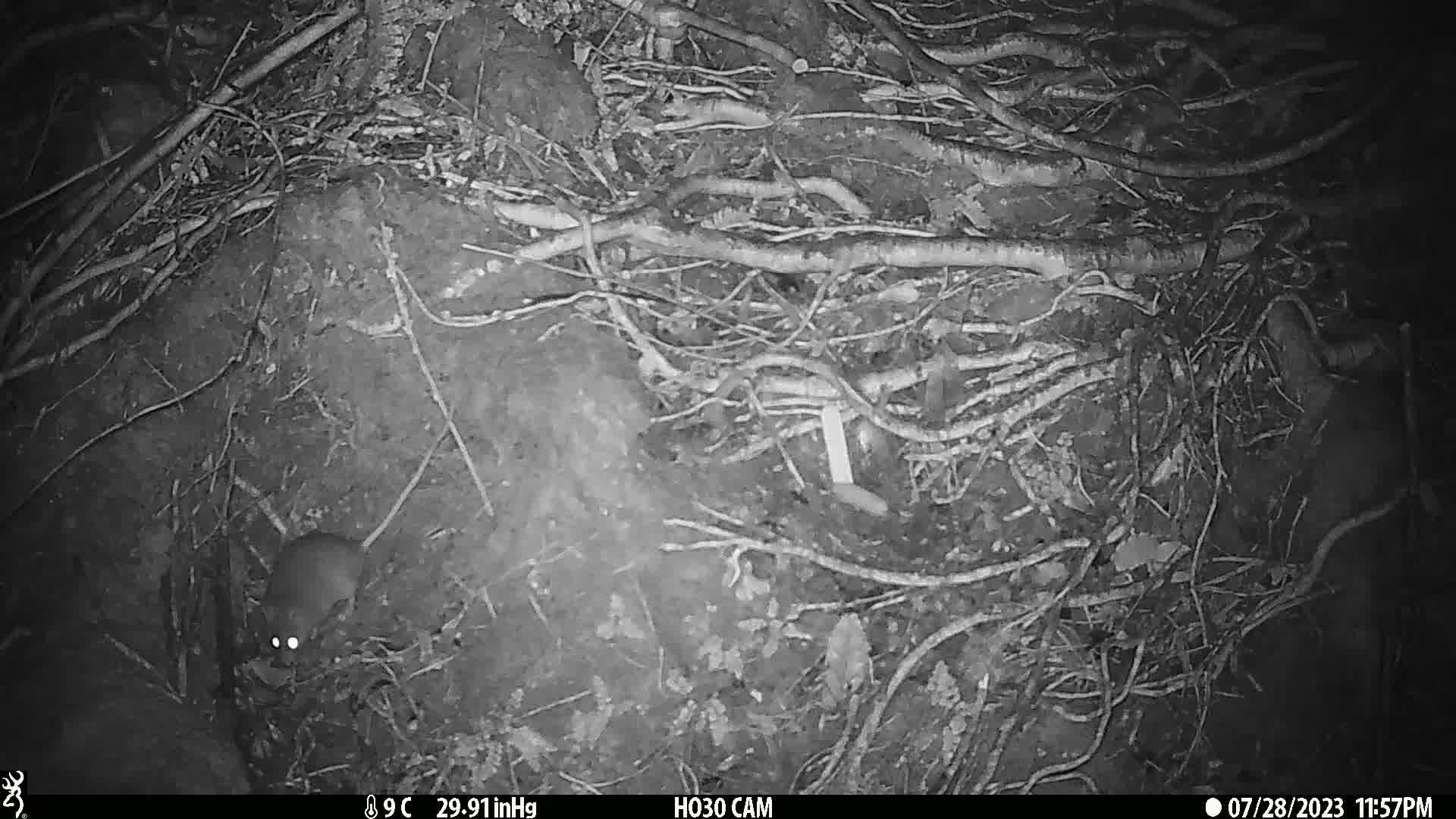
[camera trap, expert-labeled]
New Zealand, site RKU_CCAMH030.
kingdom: Animalia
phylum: Chordata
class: Mammalia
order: Rodentia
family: Muridae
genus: Rattus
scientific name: Rattus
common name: rat